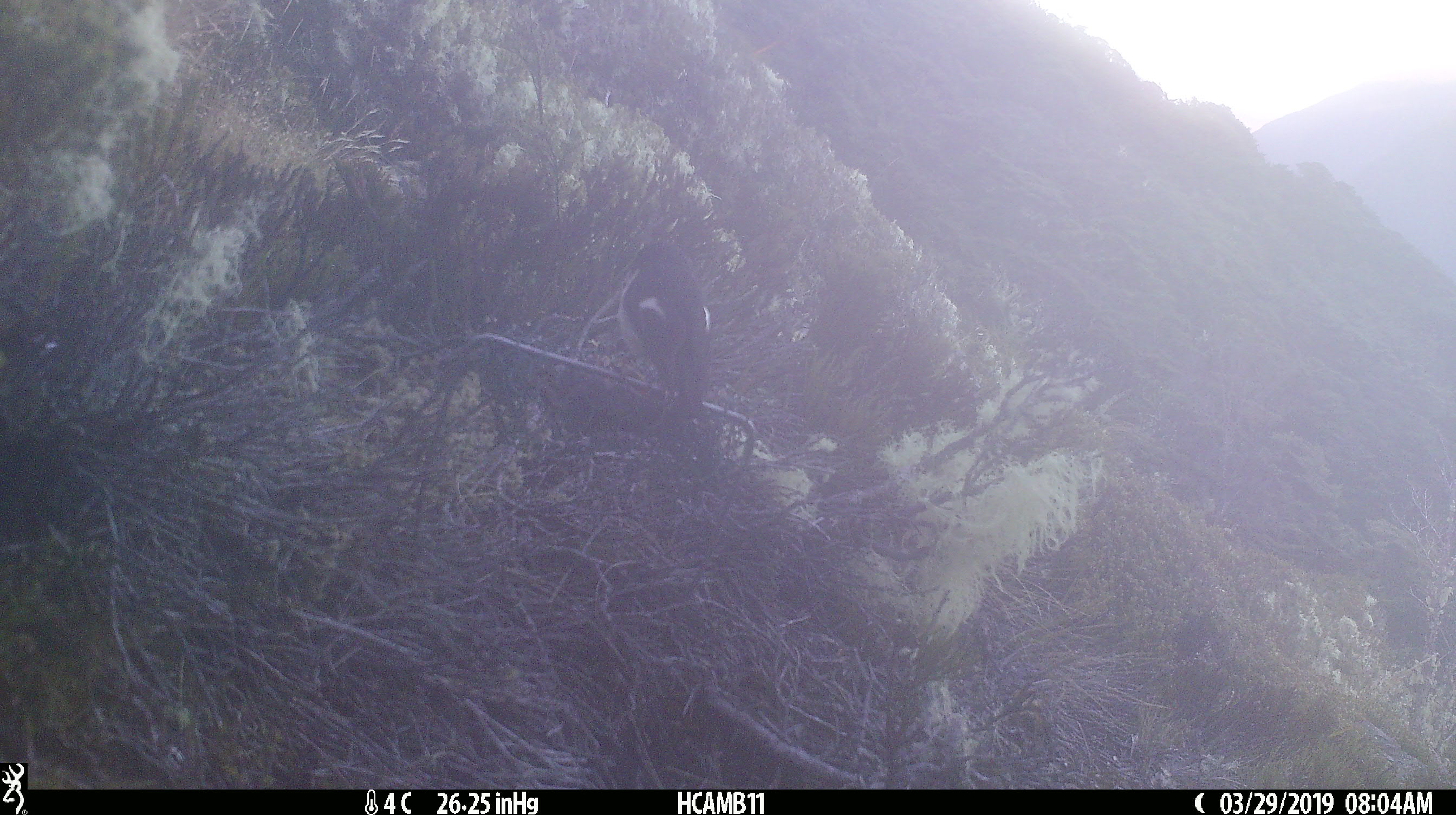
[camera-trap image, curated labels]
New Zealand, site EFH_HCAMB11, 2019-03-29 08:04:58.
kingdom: Animalia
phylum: Chordata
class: Aves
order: Passeriformes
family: Petroicidae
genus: Petroica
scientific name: Petroica macrocephala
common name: tomtit